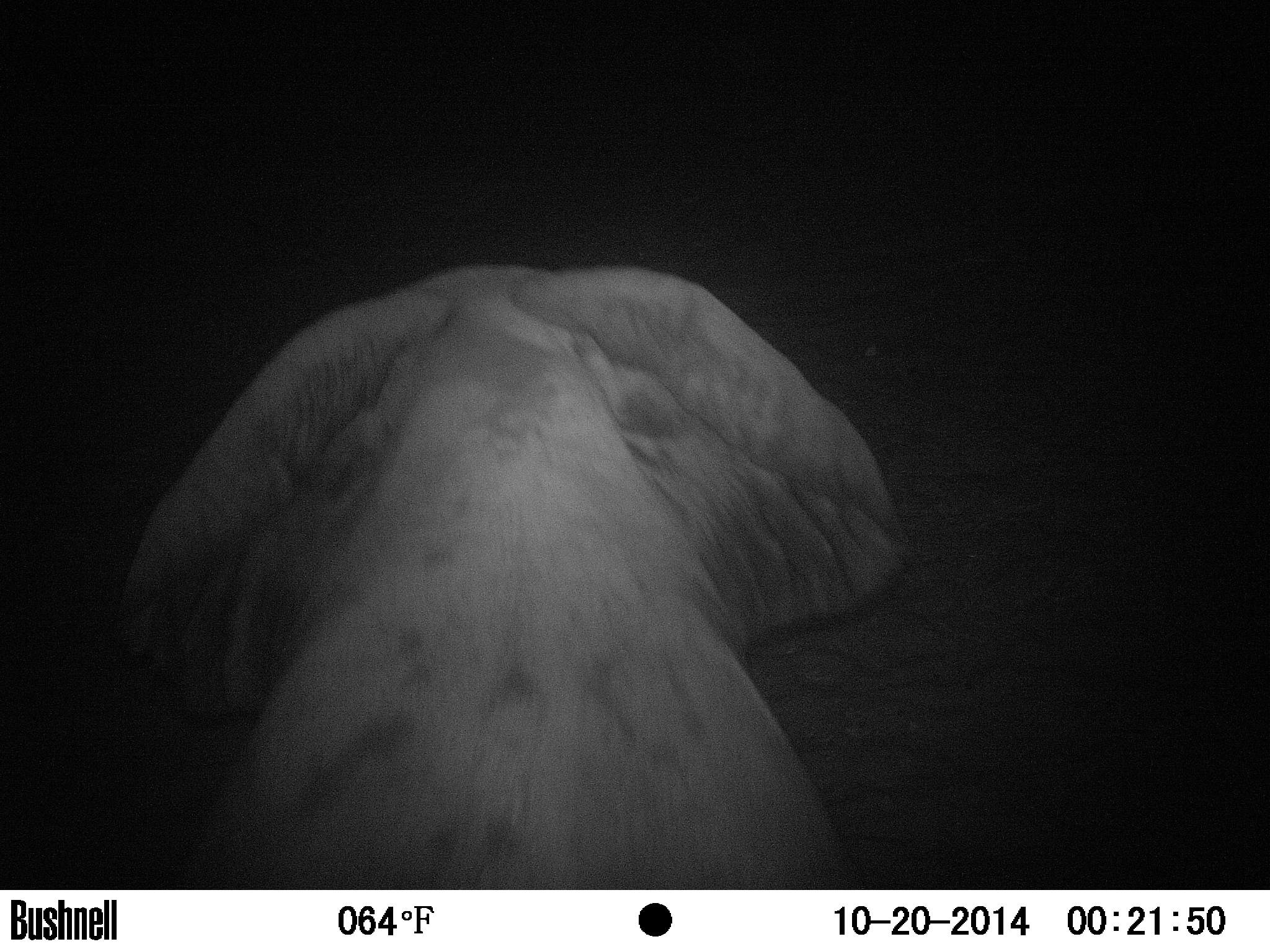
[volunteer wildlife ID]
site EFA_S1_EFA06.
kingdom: Animalia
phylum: Chordata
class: Mammalia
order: Proboscidea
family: Elephantidae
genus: Loxodonta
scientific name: Loxodonta africana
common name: african bush elephant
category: elephant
Elephant (african bush elephant) (Loxodonta africana), count 1. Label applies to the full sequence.